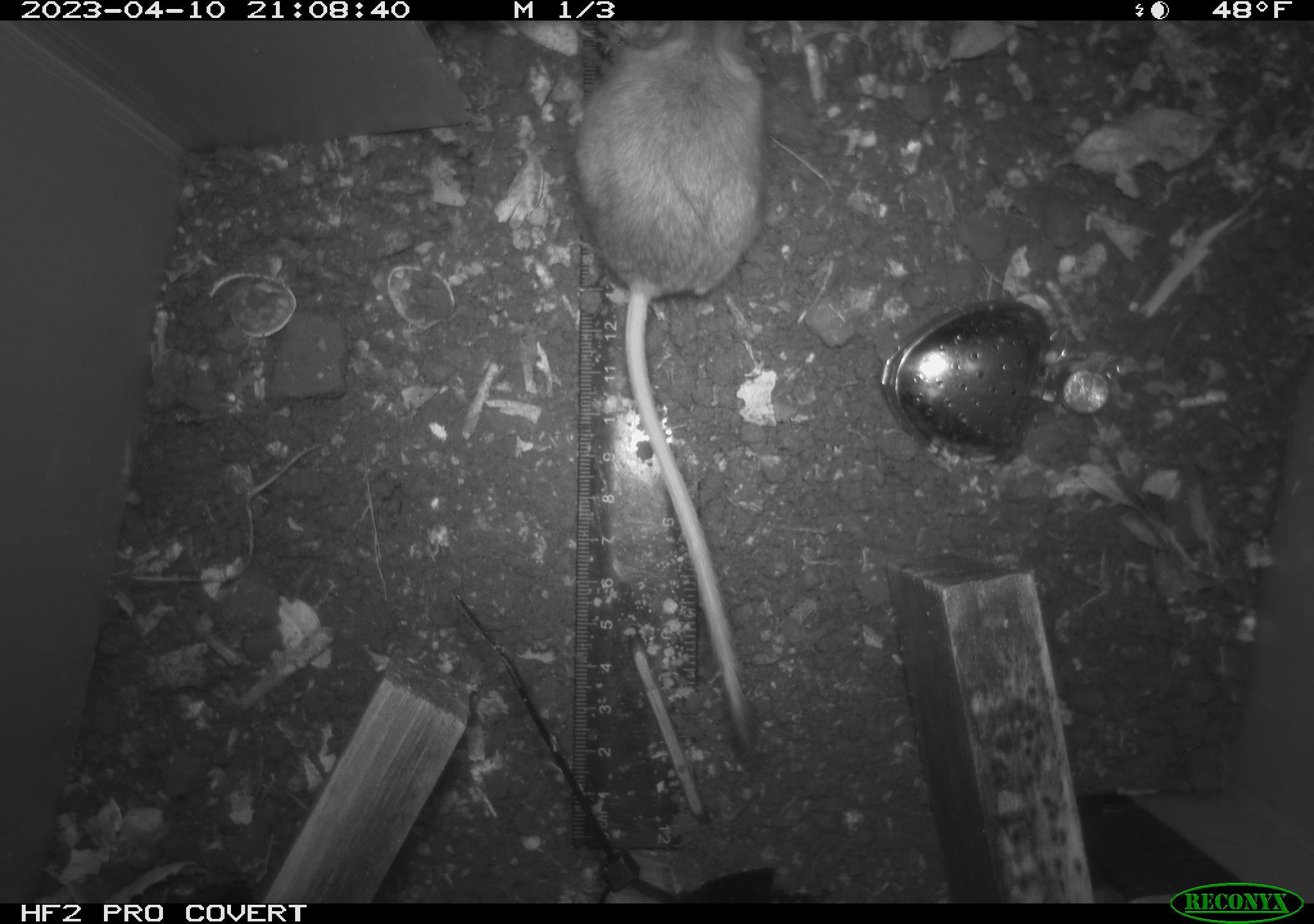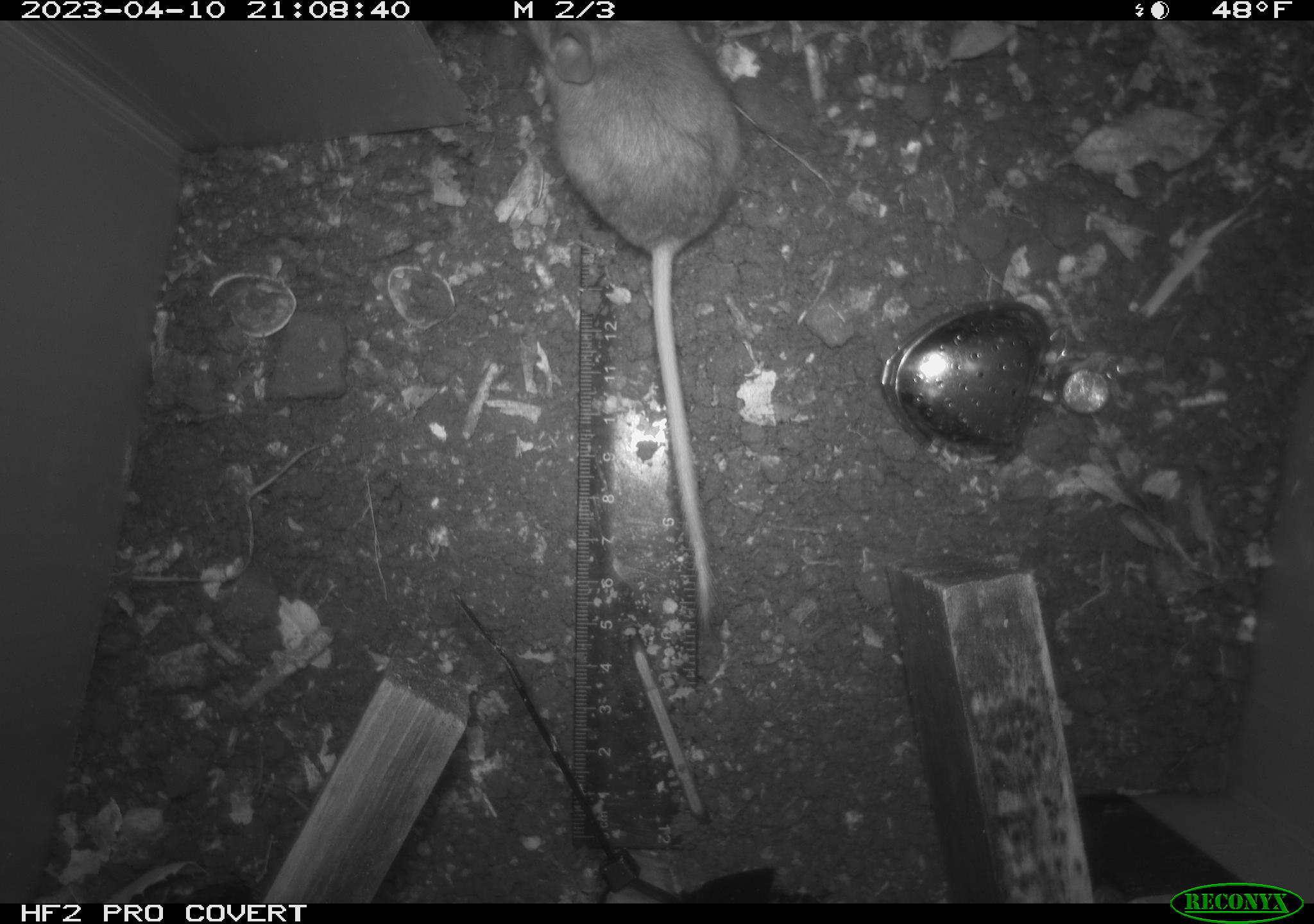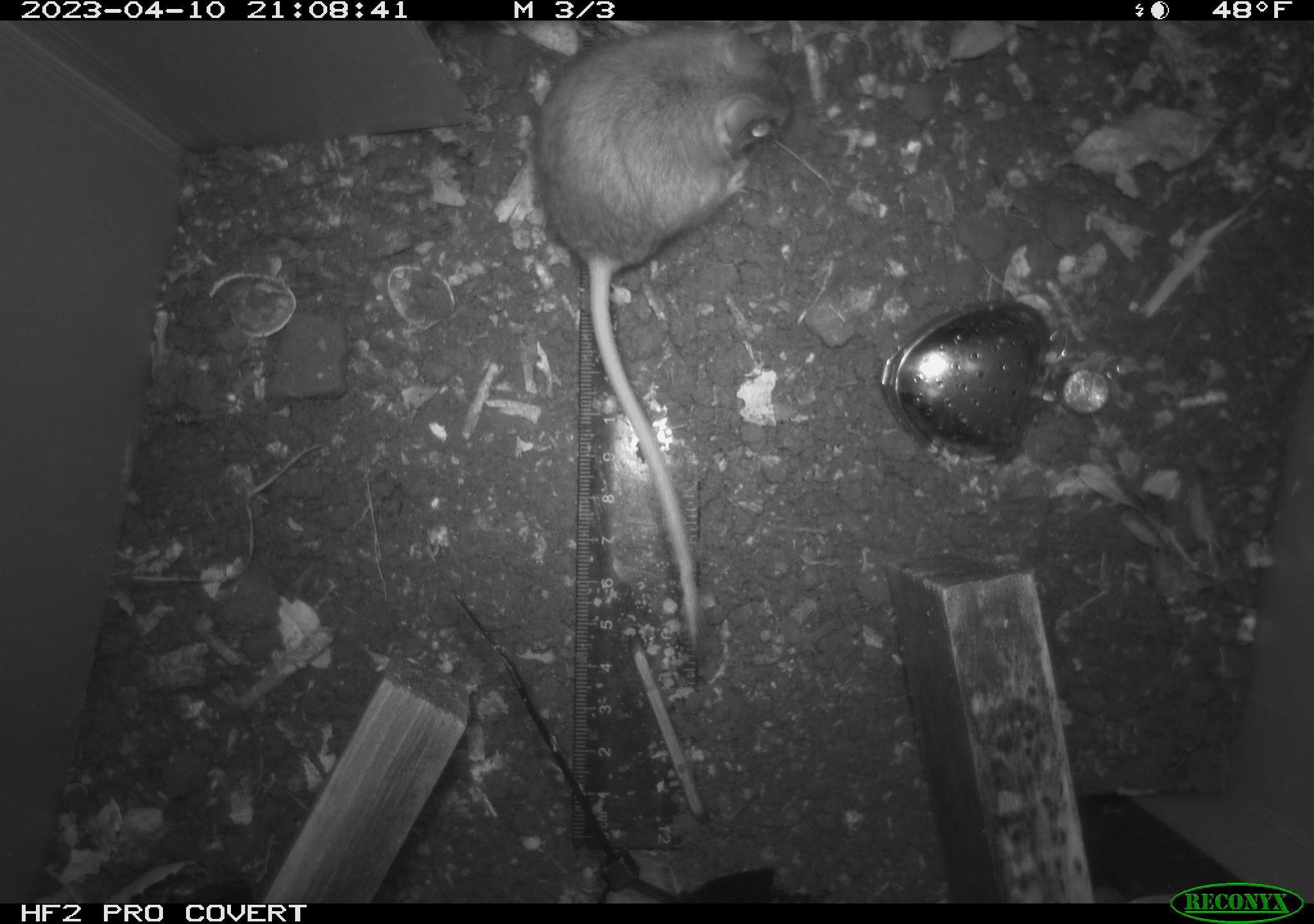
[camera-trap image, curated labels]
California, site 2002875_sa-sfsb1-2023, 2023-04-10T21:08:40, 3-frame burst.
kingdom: Animalia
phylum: Chordata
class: Mammalia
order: Rodentia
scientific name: Rodentia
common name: mouse species